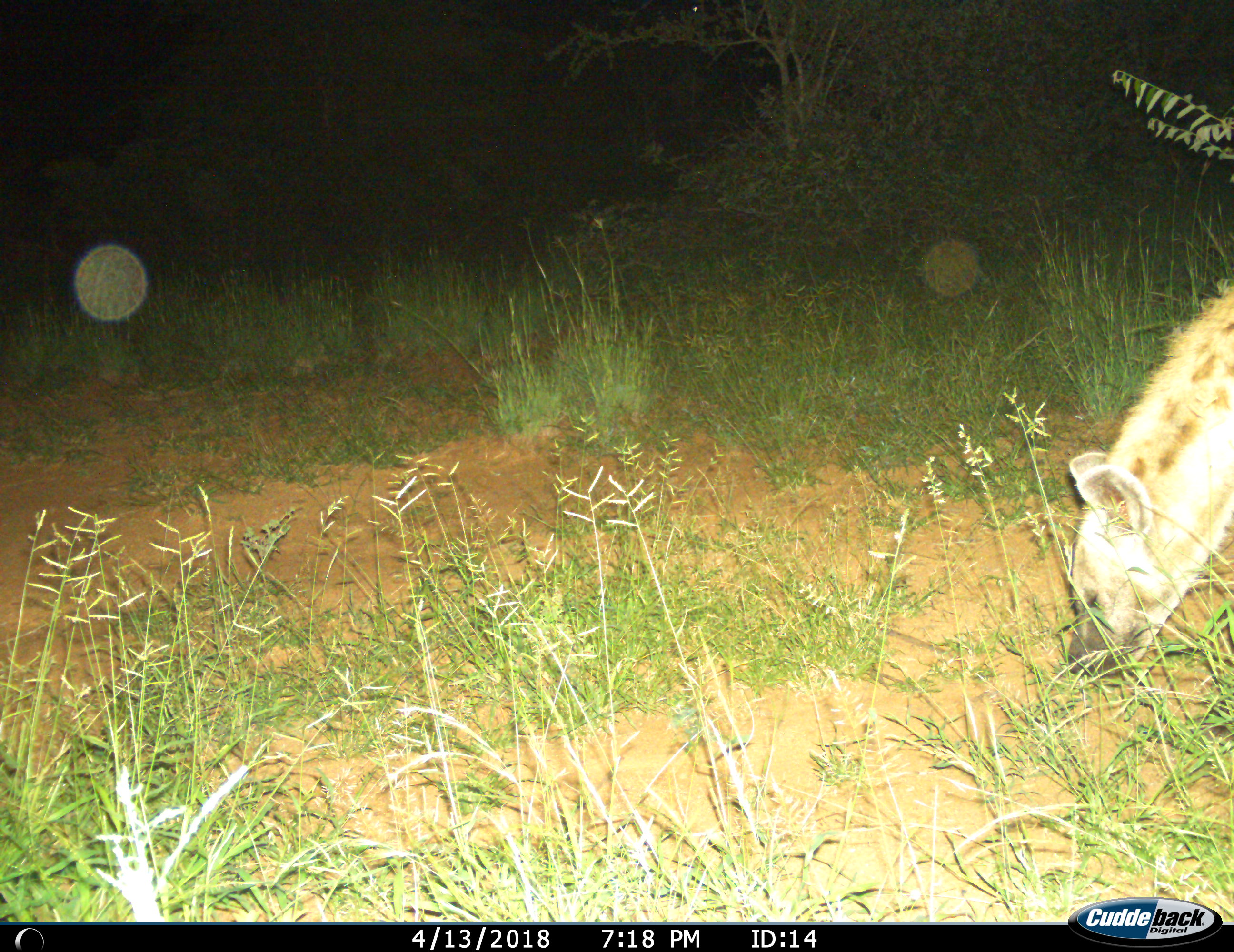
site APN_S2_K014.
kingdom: Animalia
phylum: Chordata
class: Mammalia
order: Carnivora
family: Hyaenidae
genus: Crocuta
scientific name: Crocuta crocuta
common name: spotted hyena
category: hyenaspotted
Hyenaspotted (spotted hyena) (Crocuta crocuta), count 1. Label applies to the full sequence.